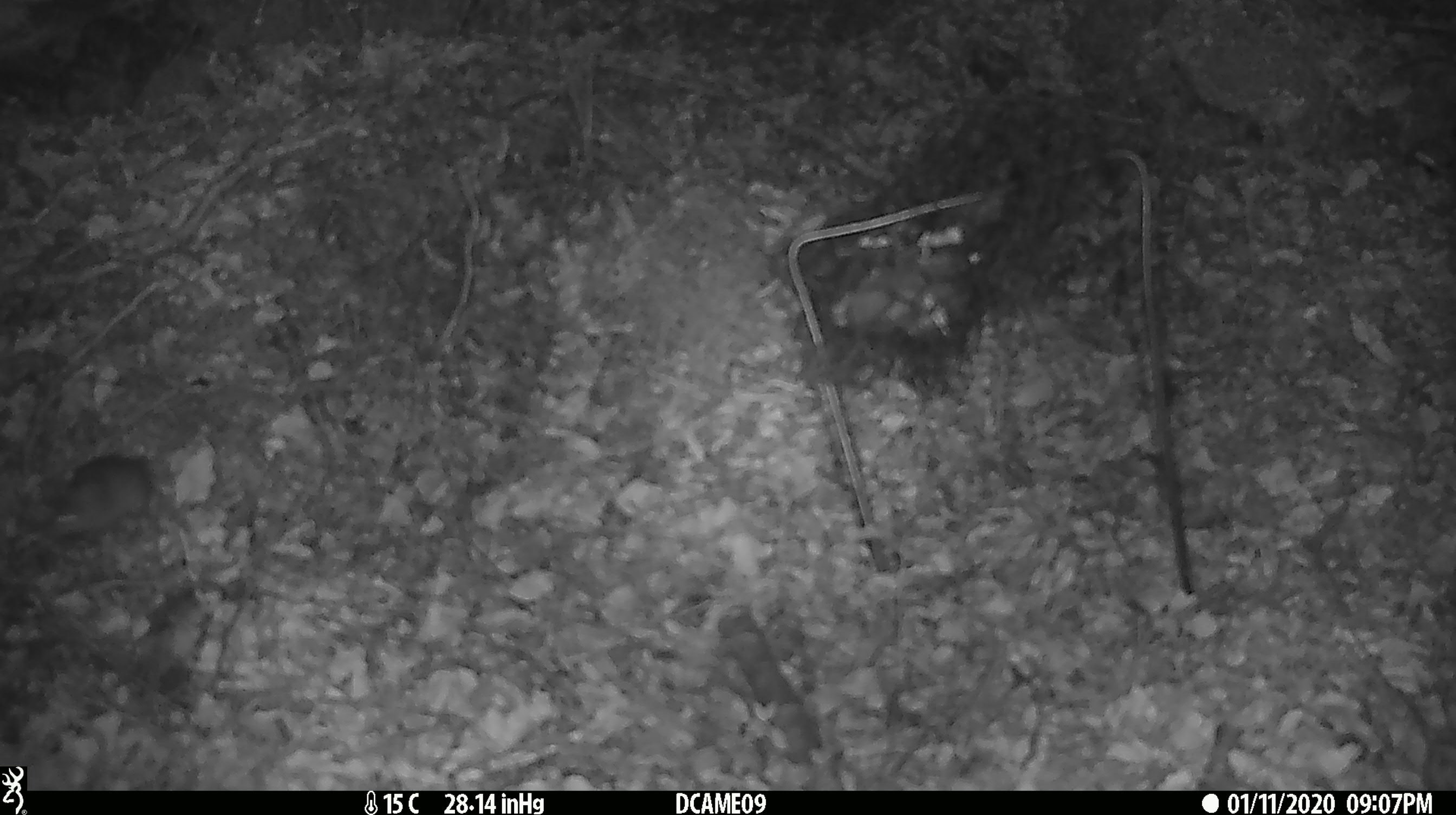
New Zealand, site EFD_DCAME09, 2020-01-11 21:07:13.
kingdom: Animalia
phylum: Chordata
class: Mammalia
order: Rodentia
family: Muridae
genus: Mus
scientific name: Mus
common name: mouse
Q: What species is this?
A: Mouse (Mus).